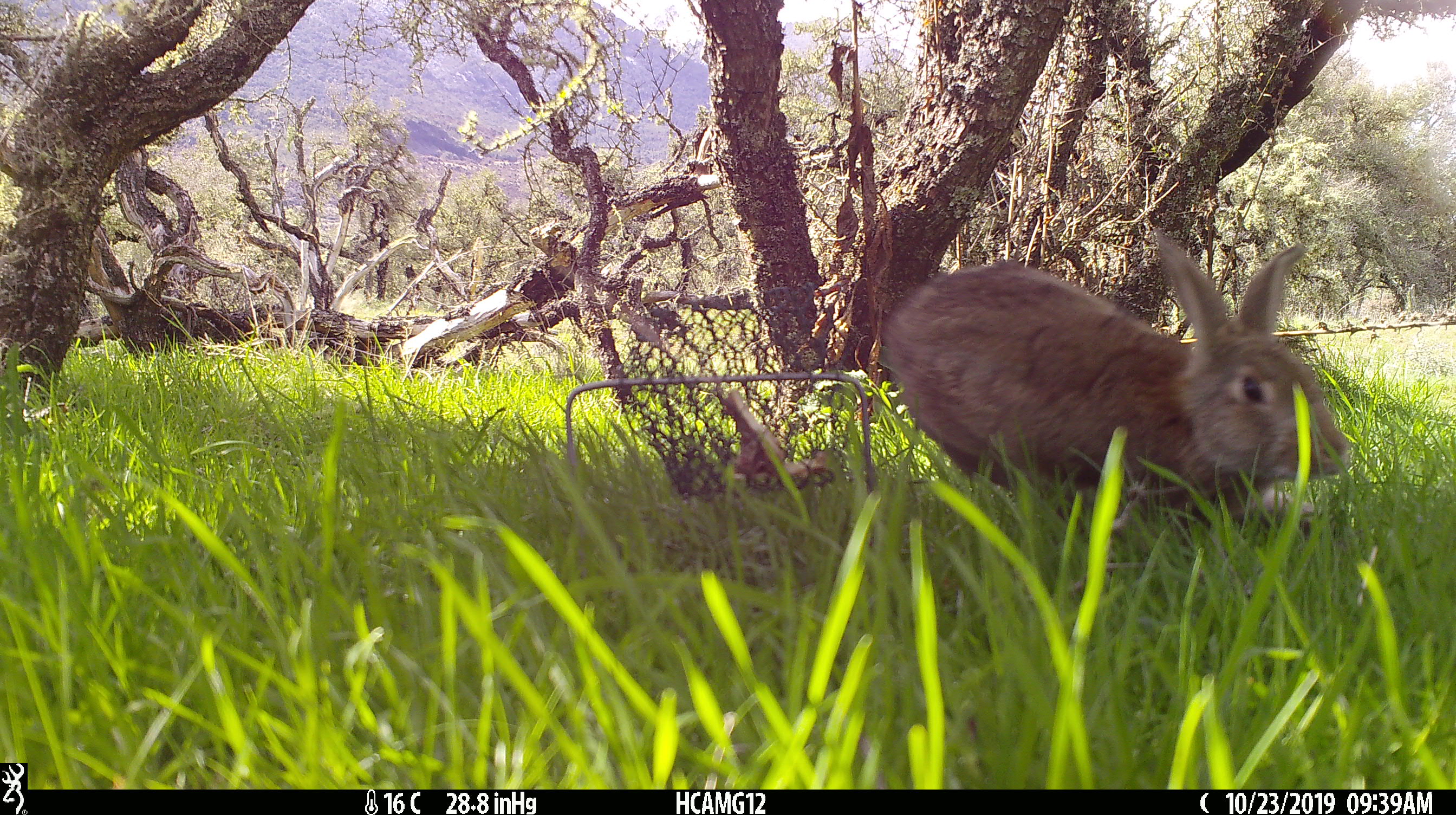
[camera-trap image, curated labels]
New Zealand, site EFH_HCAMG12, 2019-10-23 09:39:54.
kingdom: Animalia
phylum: Chordata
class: Mammalia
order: Lagomorpha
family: Leporidae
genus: Oryctolagus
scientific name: Oryctolagus cuniculus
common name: european rabbit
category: rabbit